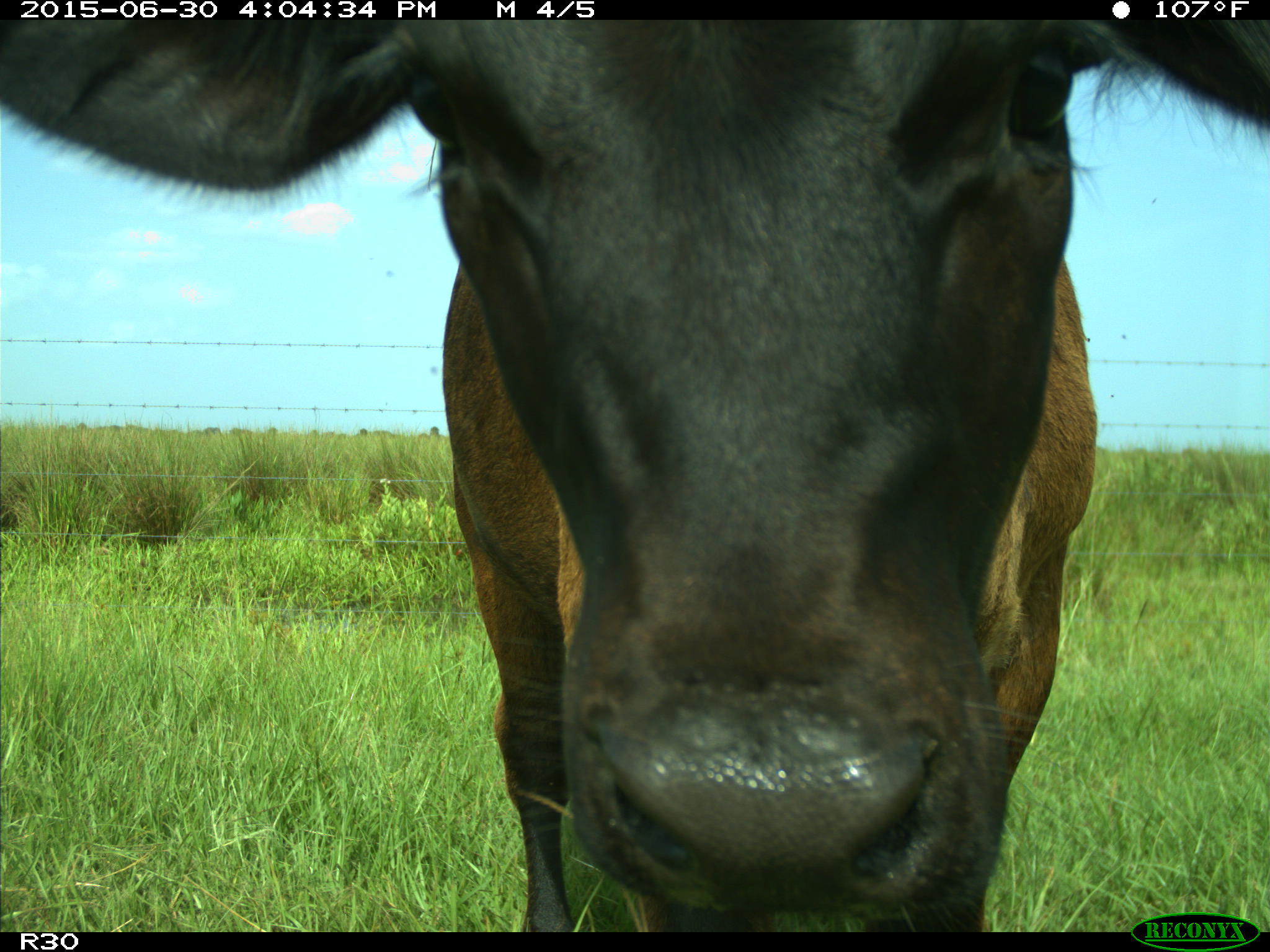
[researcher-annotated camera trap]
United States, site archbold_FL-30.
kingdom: Animalia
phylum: Chordata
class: Mammalia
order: Artiodactyla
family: Bovidae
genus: Bos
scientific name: Bos taurus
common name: domestic cow